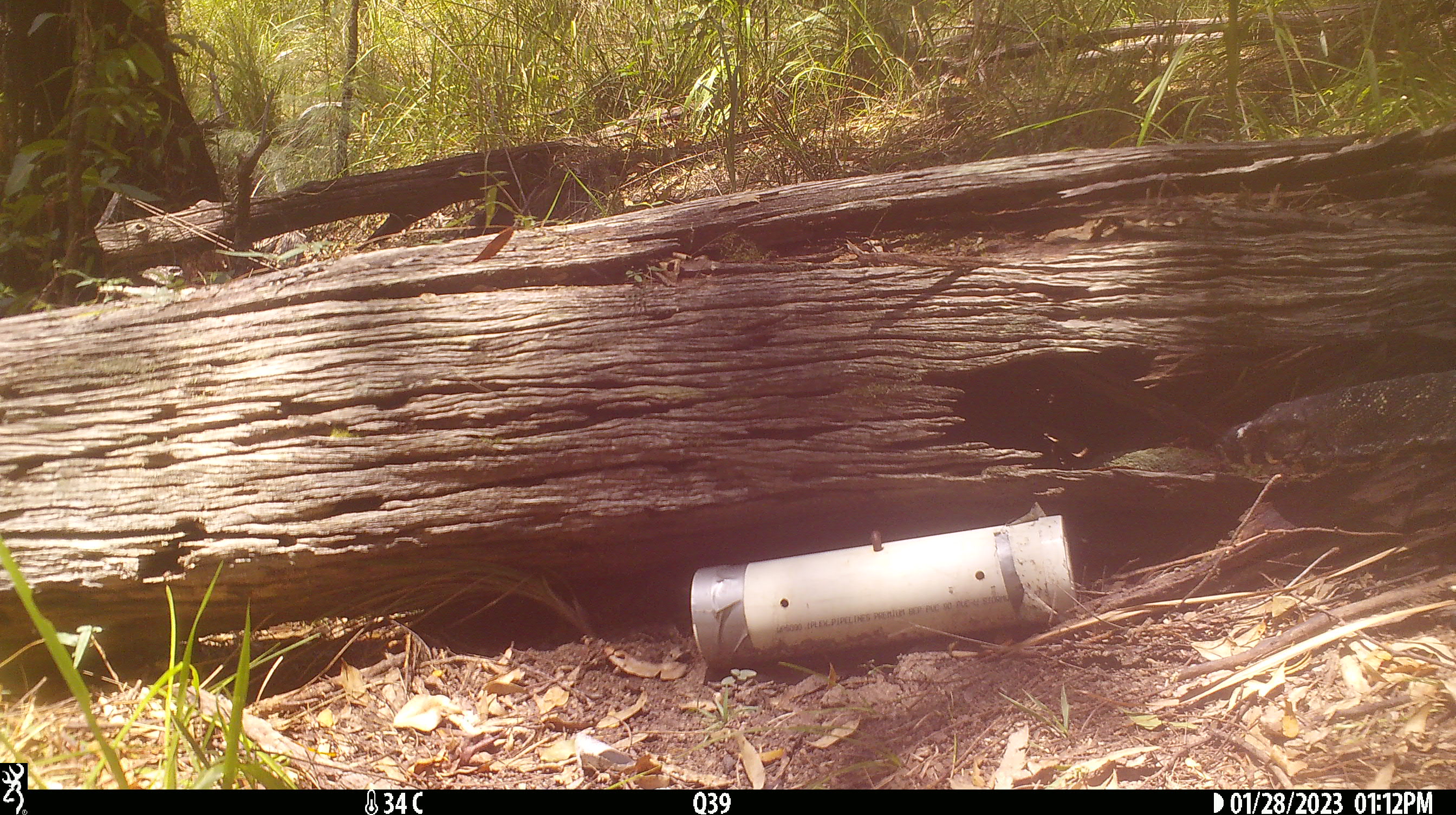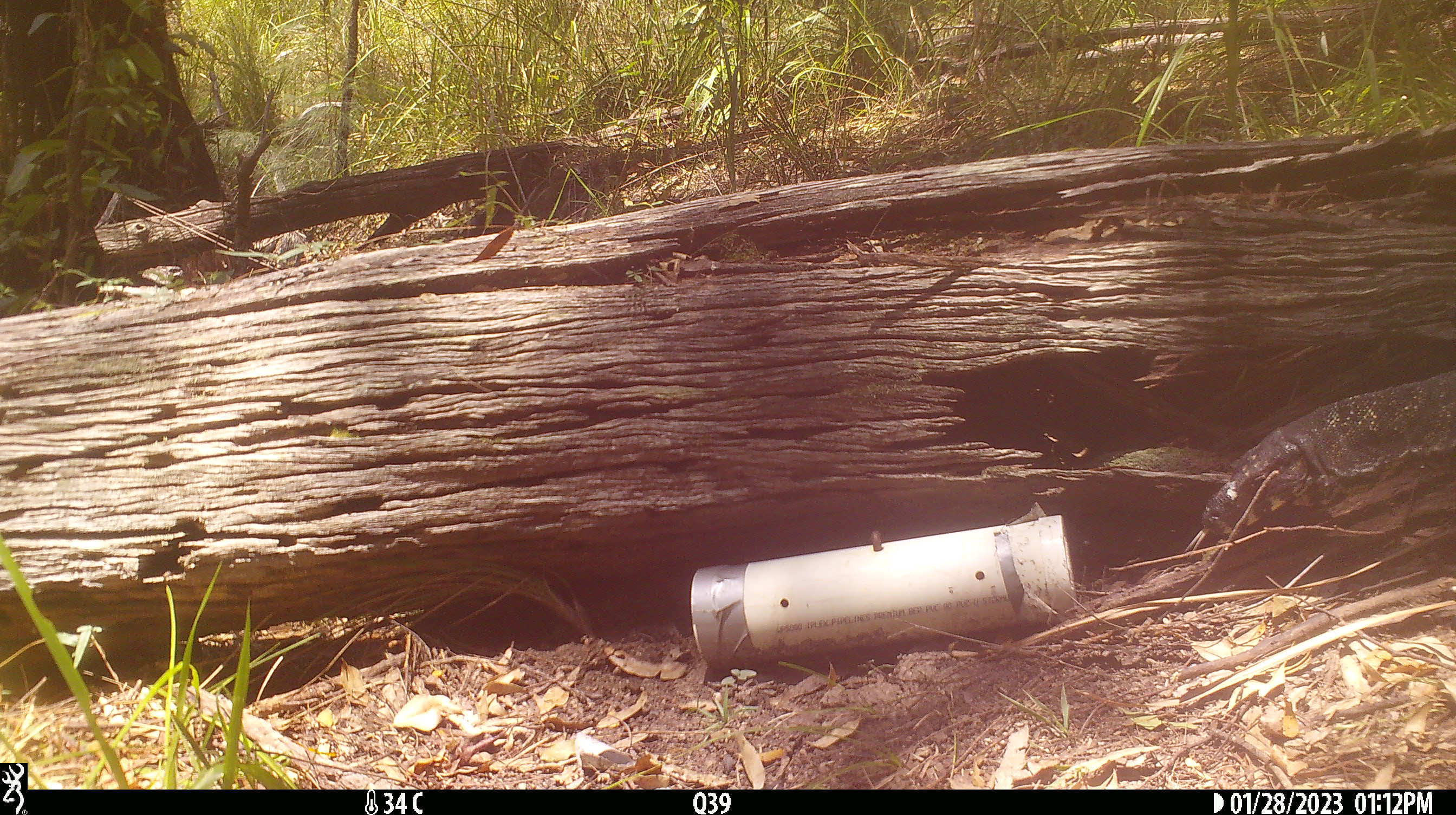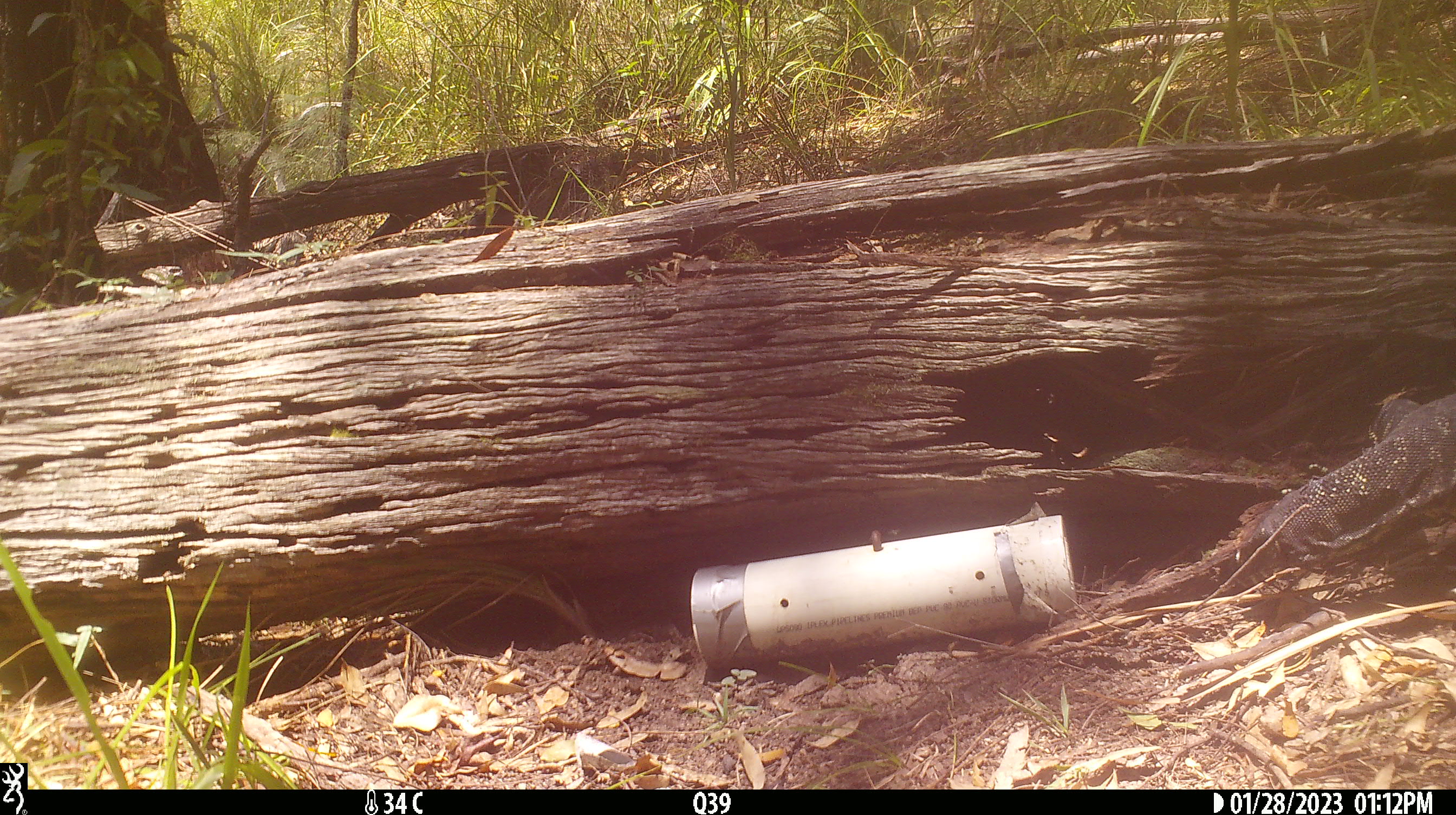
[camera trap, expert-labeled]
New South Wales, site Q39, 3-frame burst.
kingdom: Animalia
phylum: Chordata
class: Reptilia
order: Squamata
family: Varanidae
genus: Varanus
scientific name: Varanus varius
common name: lace monitor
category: goanna